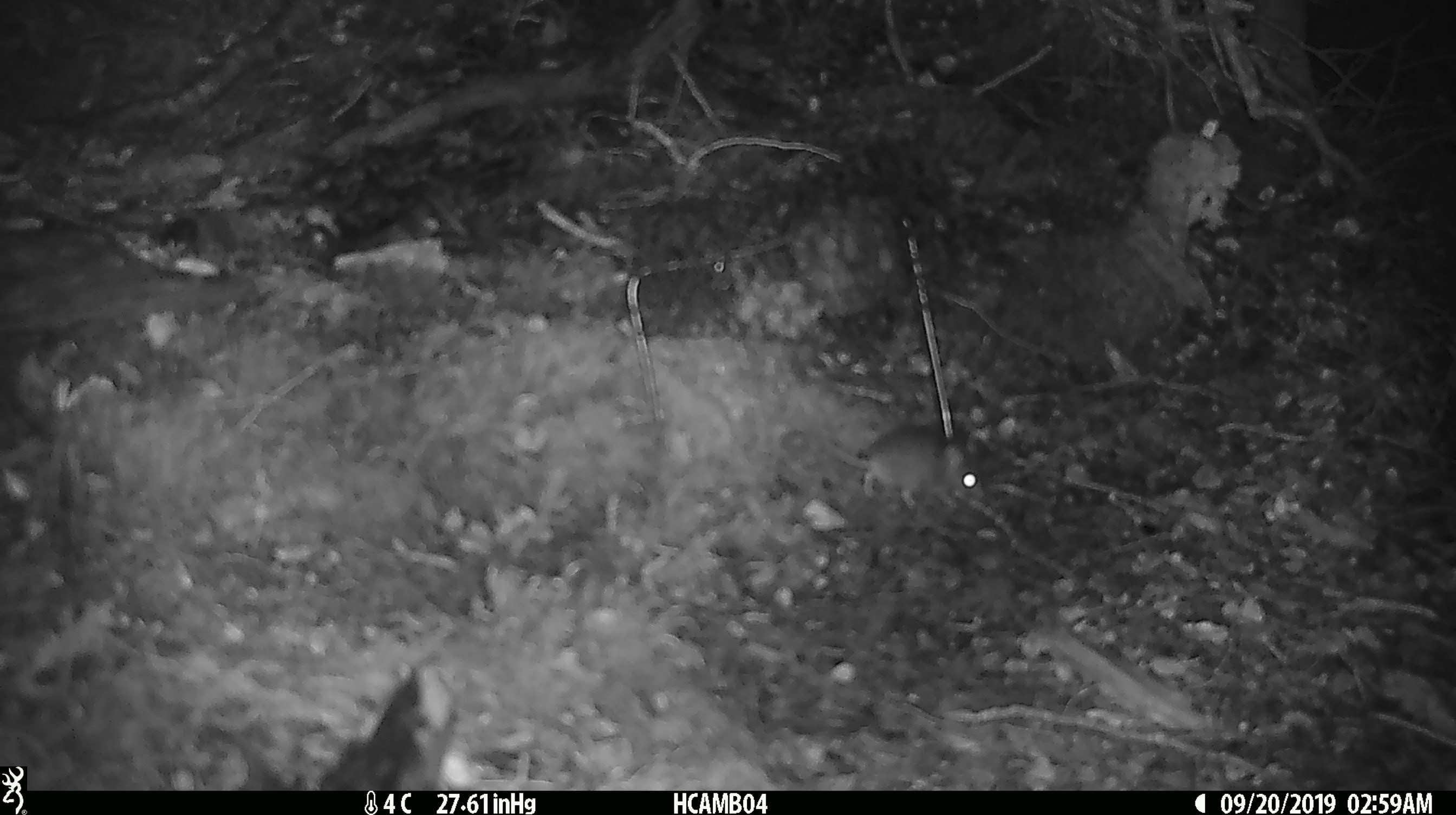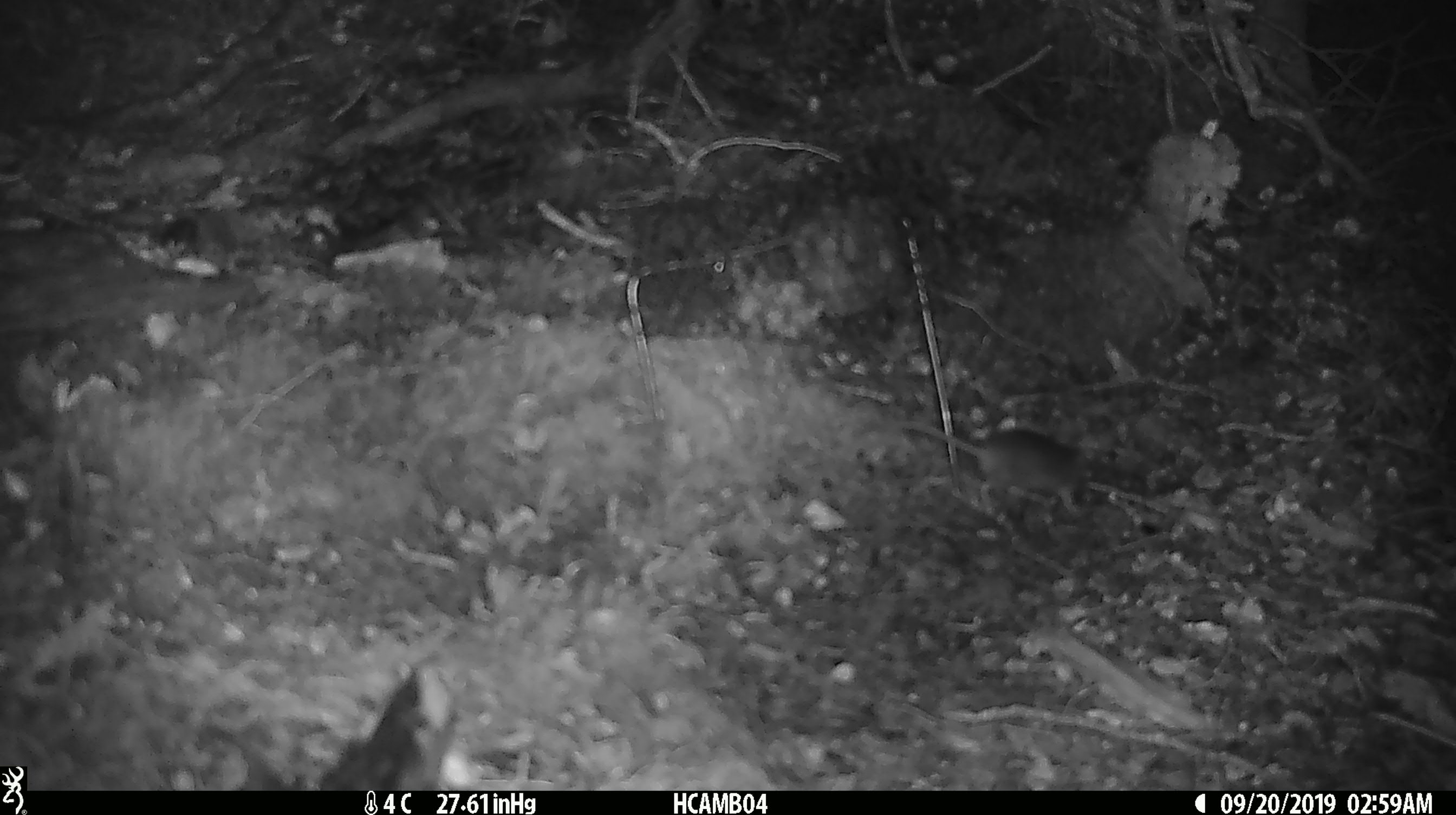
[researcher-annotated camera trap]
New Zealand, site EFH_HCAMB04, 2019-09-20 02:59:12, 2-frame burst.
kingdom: Animalia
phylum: Chordata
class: Mammalia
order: Rodentia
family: Muridae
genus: Mus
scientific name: Mus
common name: mouse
Mouse (Mus).